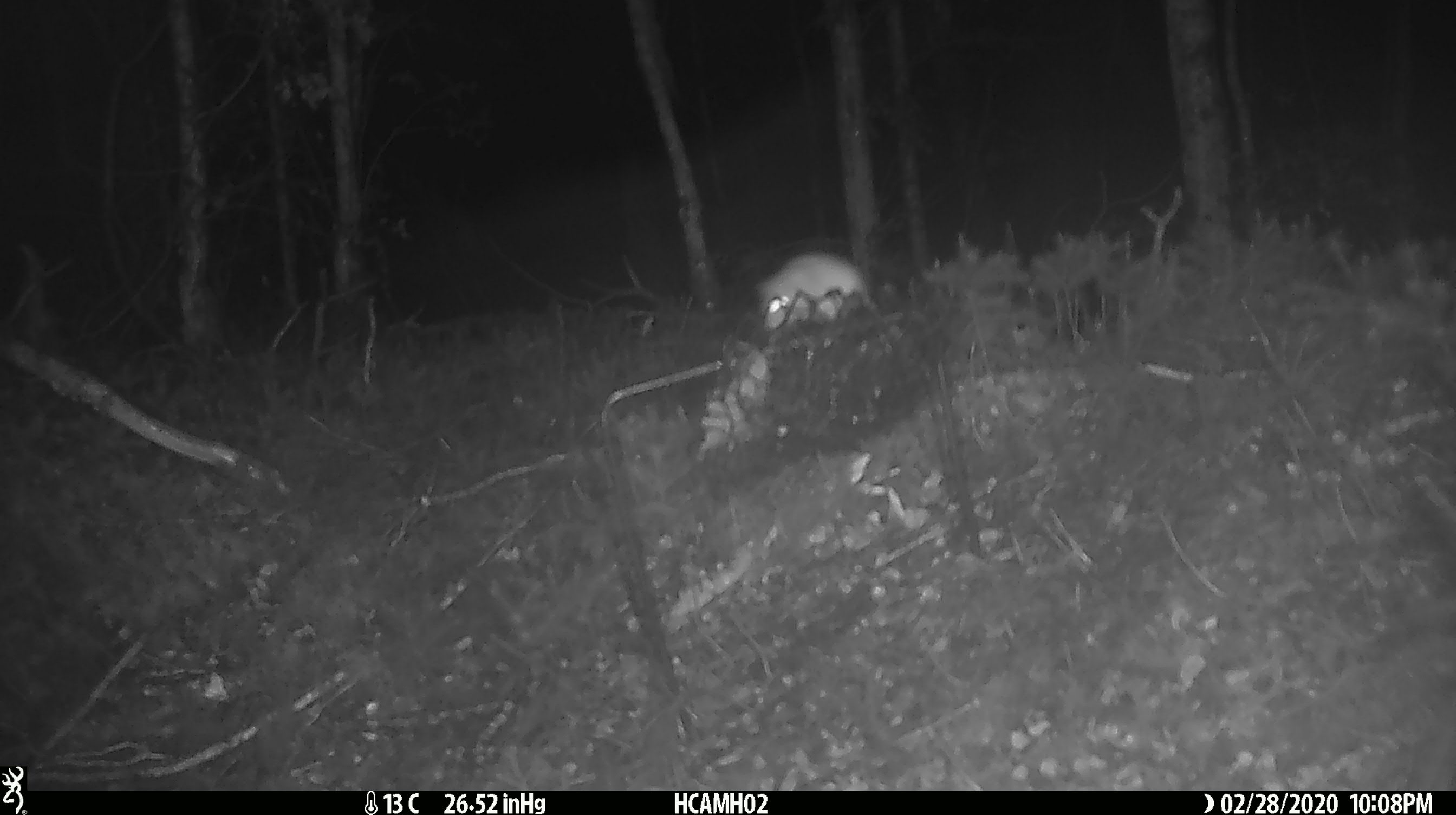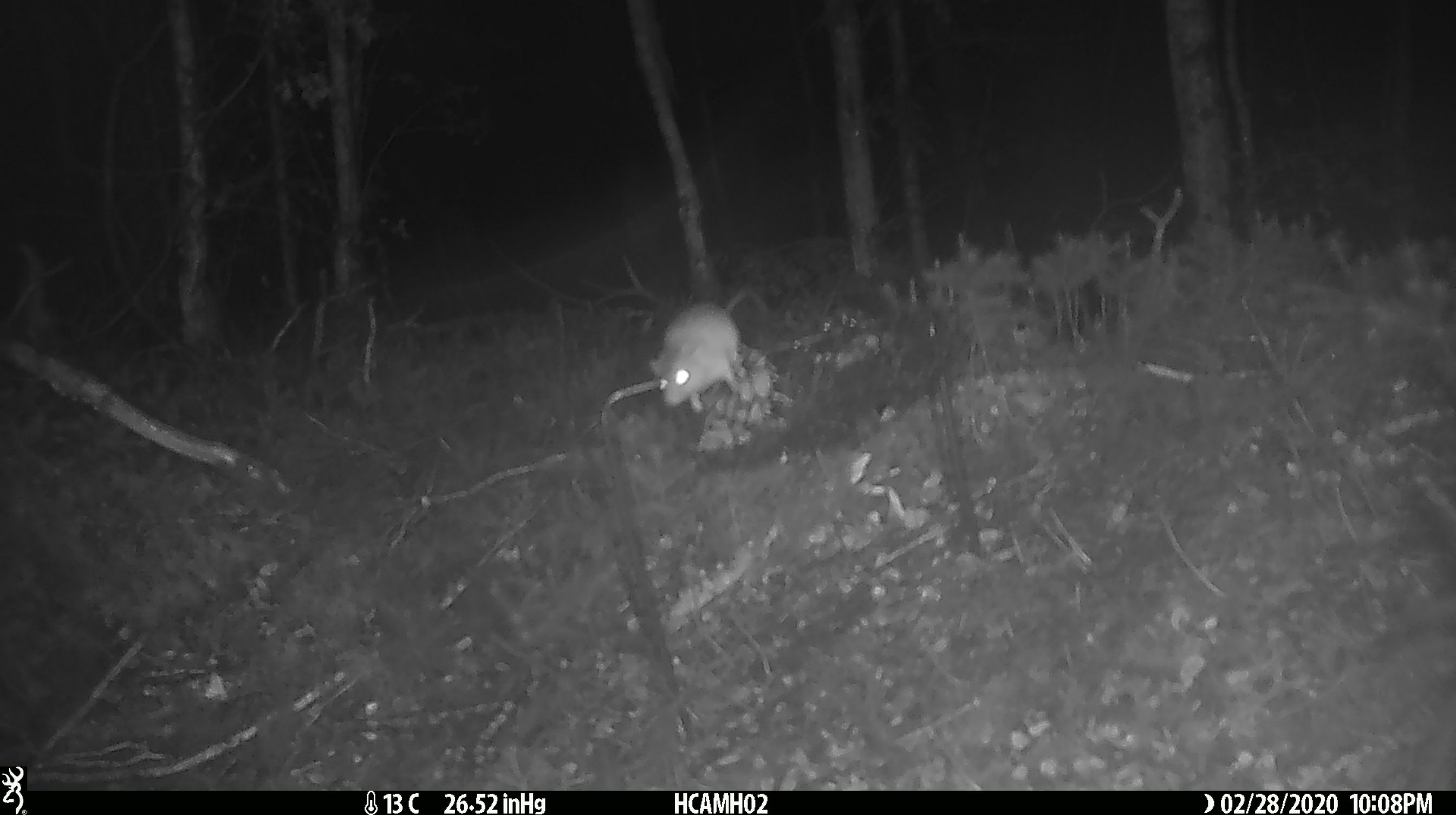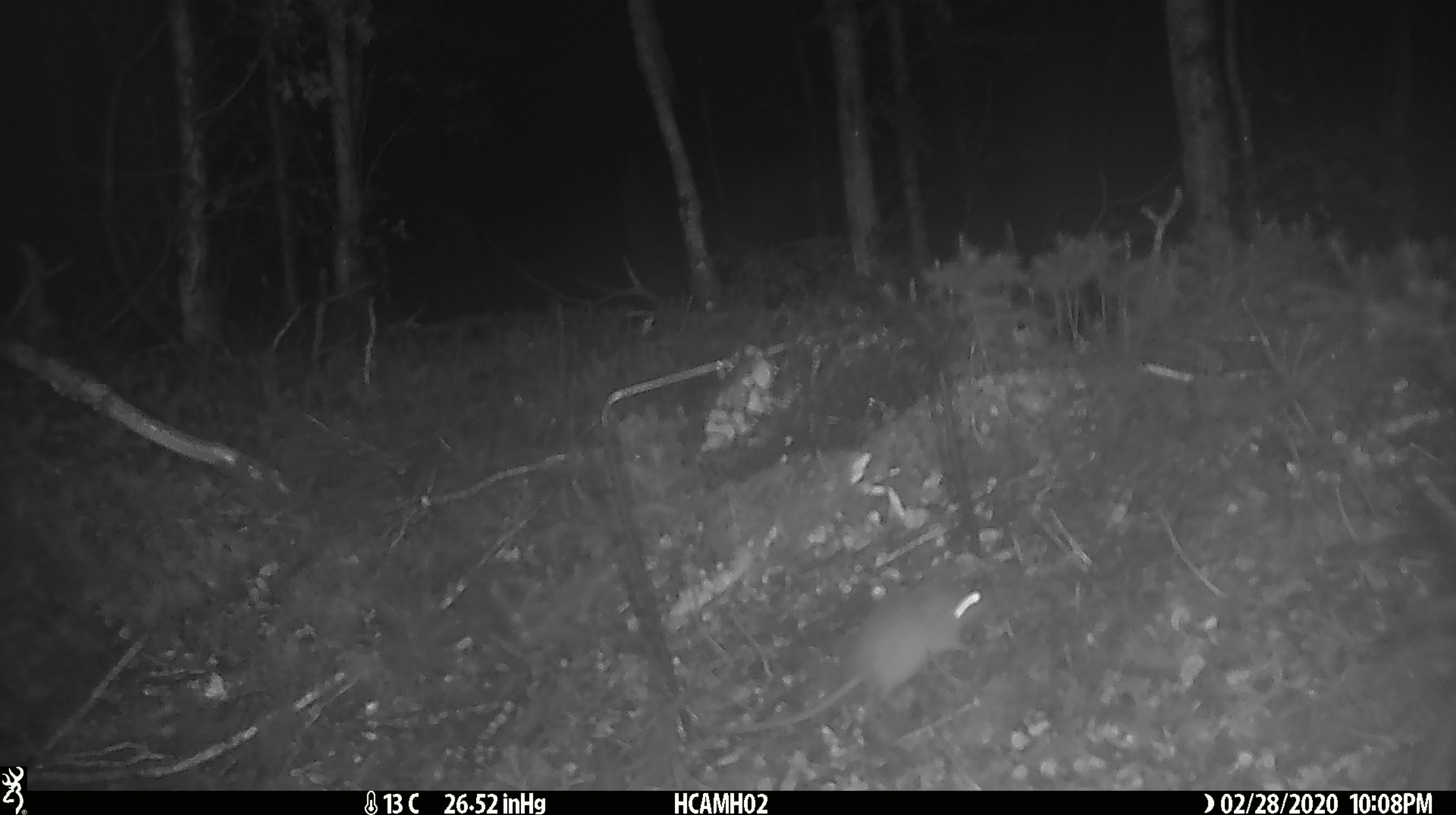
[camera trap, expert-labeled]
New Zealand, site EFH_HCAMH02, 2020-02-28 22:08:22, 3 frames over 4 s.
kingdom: Animalia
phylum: Chordata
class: Mammalia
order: Rodentia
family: Muridae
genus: Mus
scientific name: Mus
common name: mouse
Mouse (Mus).